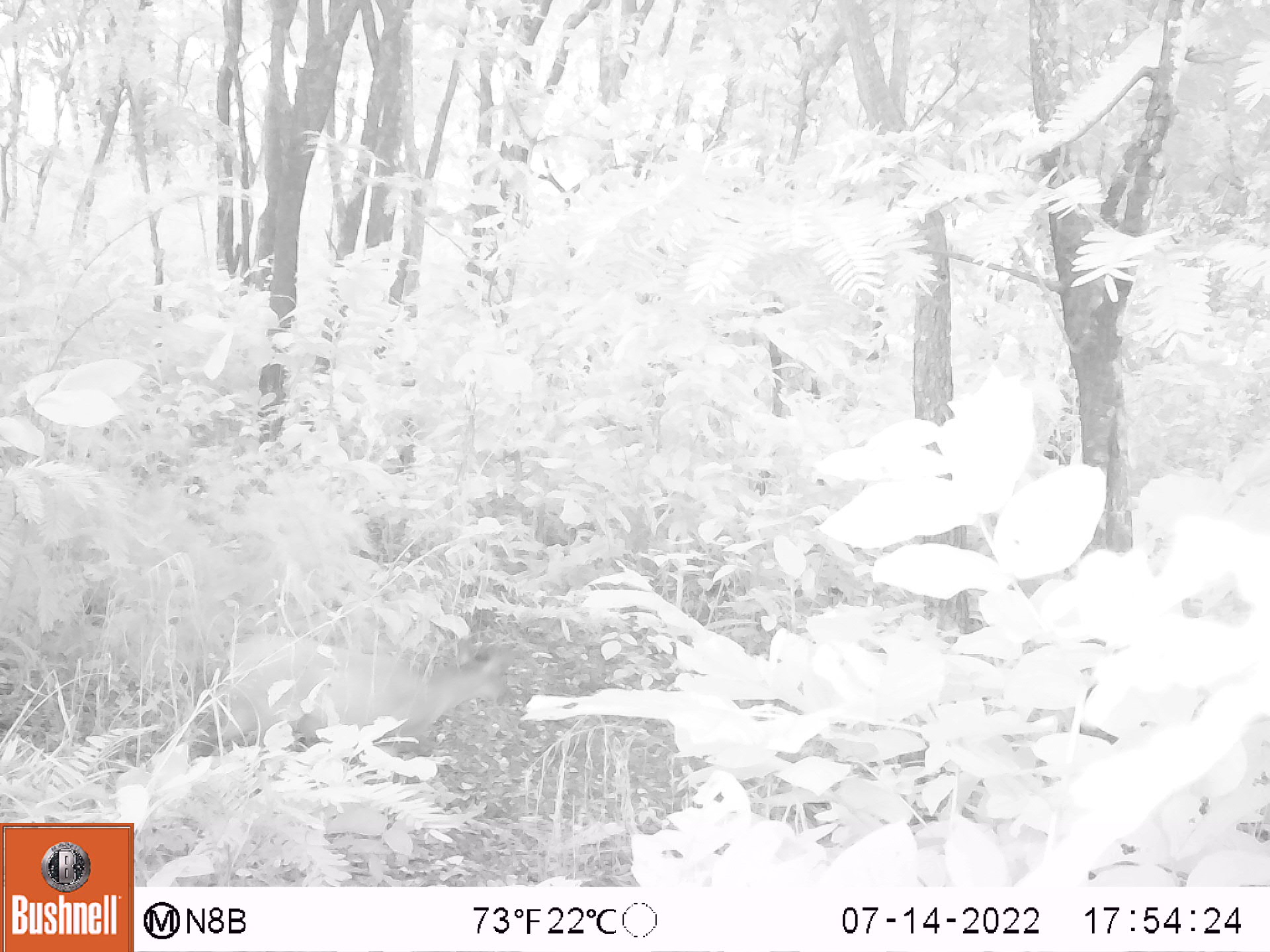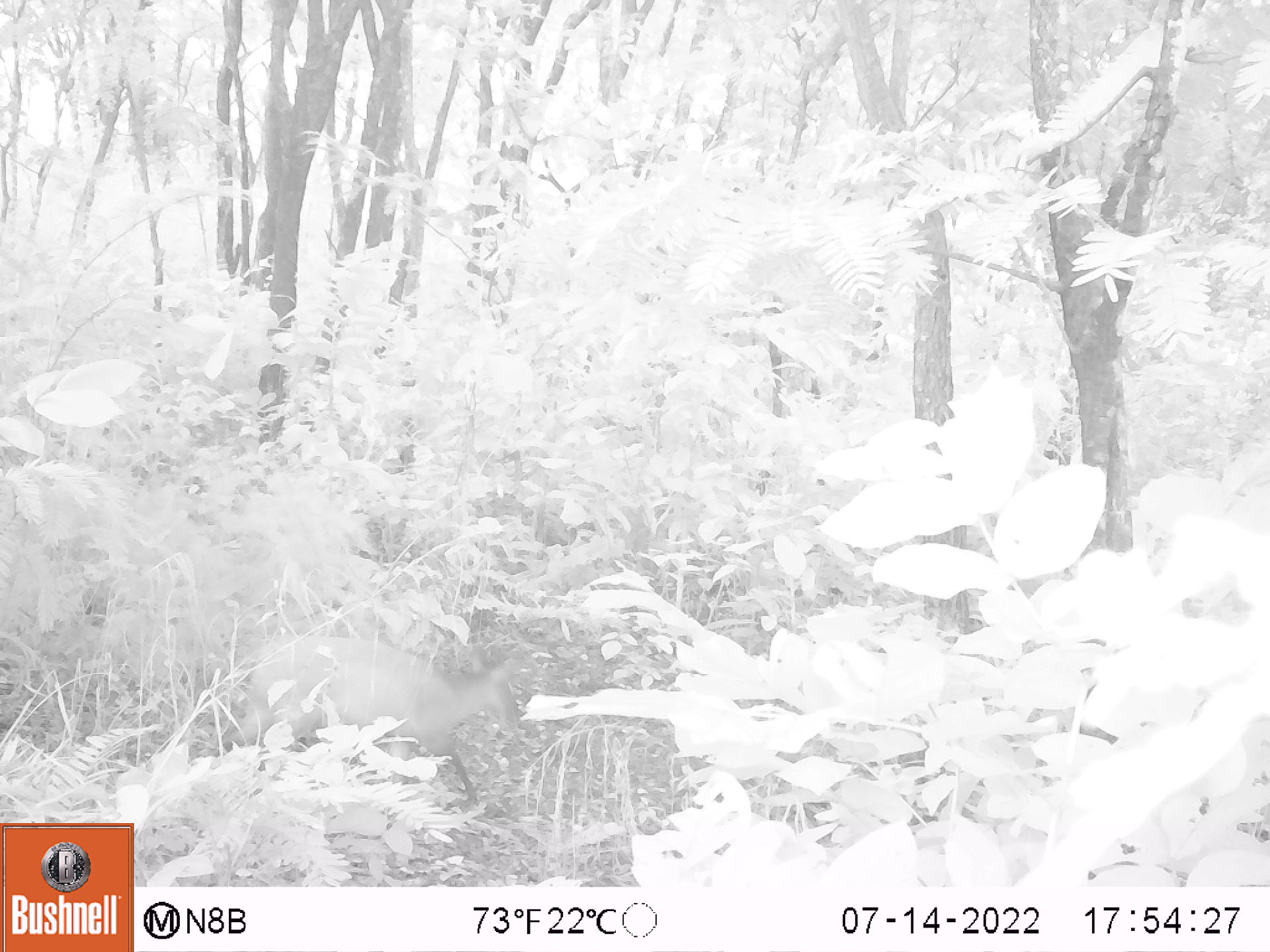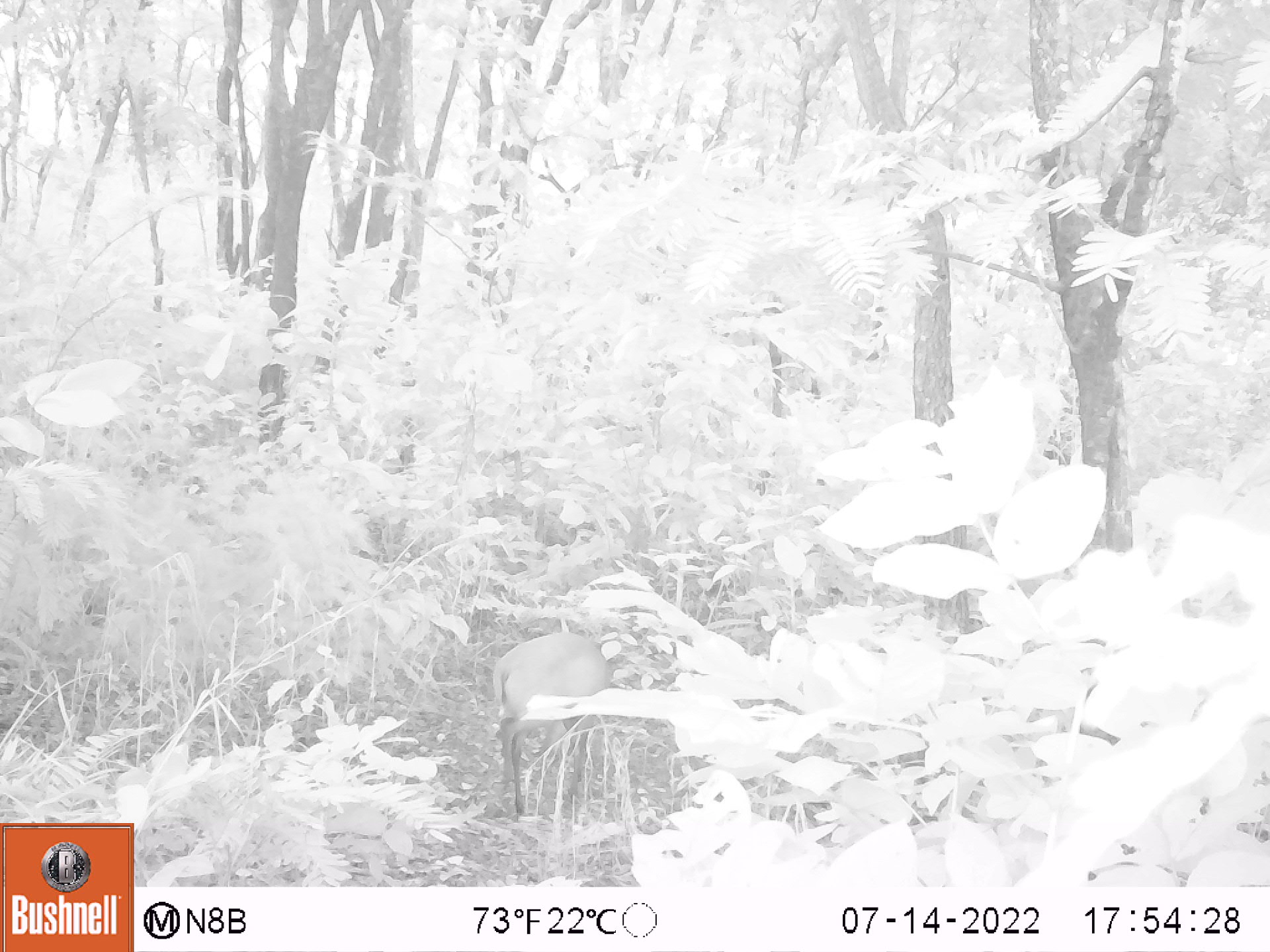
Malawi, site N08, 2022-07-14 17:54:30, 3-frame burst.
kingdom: Animalia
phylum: Chordata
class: Mammalia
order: Artiodactyla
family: Bovidae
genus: Cephalophorus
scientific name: Cephalophorus natalensis natalensis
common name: red duiker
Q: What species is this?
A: Red duiker (Cephalophorus natalensis natalensis).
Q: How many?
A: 1.